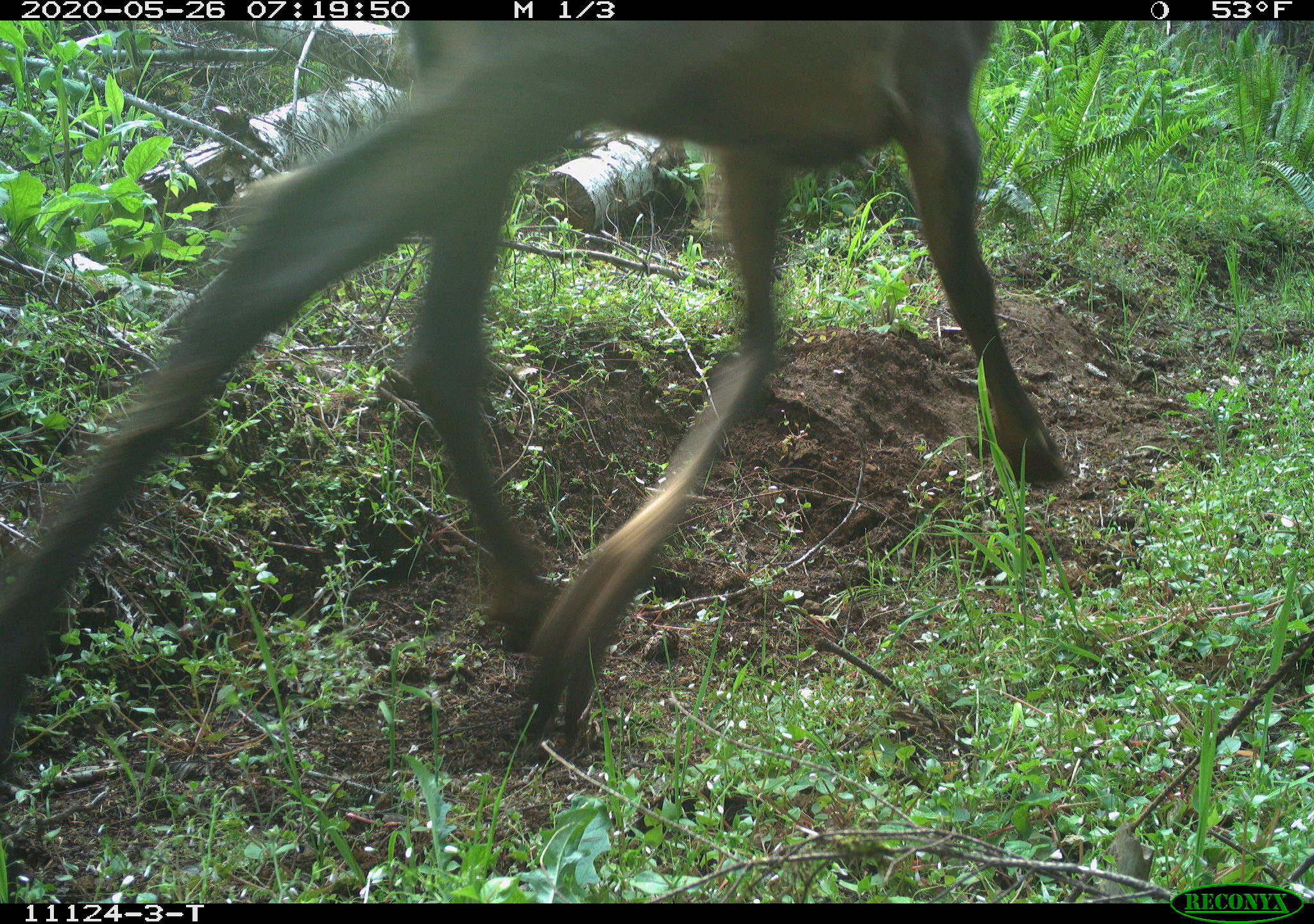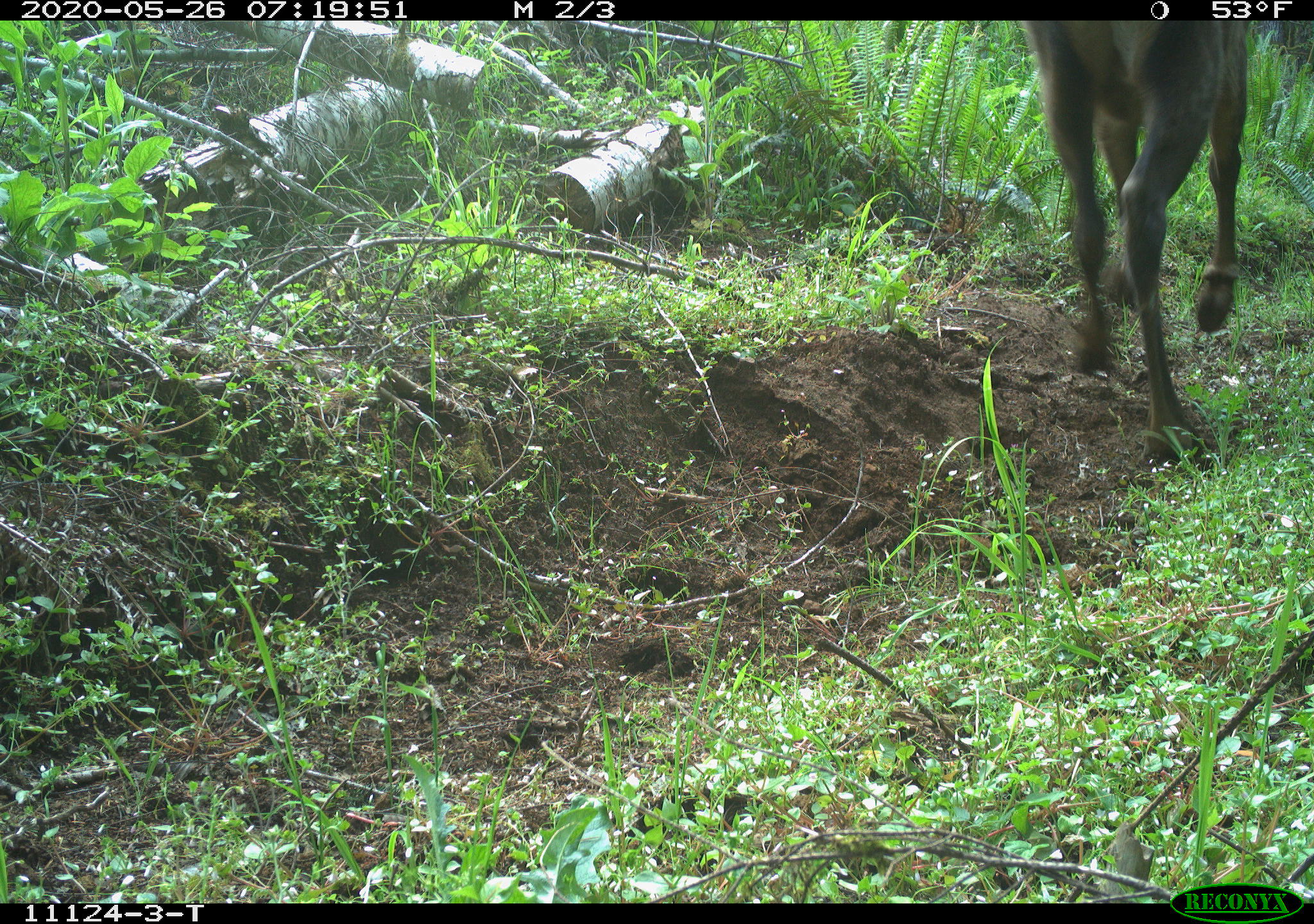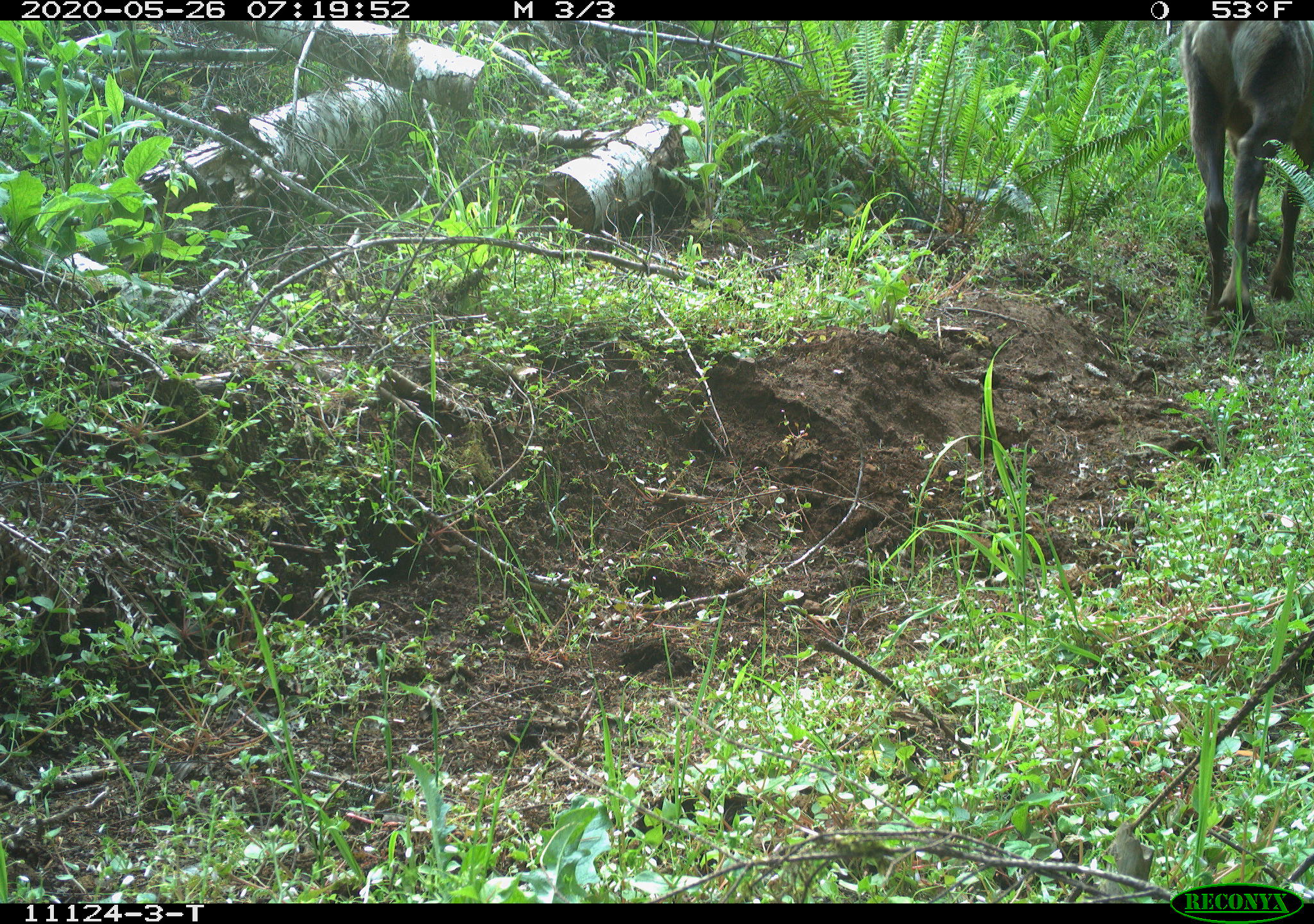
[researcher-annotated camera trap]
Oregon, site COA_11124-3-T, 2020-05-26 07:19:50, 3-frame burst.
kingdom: Animalia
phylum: Chordata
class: Mammalia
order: Artiodactyla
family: Cervidae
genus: Cervus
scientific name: Cervus canadensis roosevelti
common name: roosevelt elk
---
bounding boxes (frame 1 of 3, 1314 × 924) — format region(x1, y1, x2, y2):
roosevelt elk: region(1, 22, 1078, 779)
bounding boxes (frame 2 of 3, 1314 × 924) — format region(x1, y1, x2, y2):
roosevelt elk: region(1020, 24, 1264, 475)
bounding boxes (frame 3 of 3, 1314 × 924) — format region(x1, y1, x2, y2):
roosevelt elk: region(1179, 24, 1311, 332)